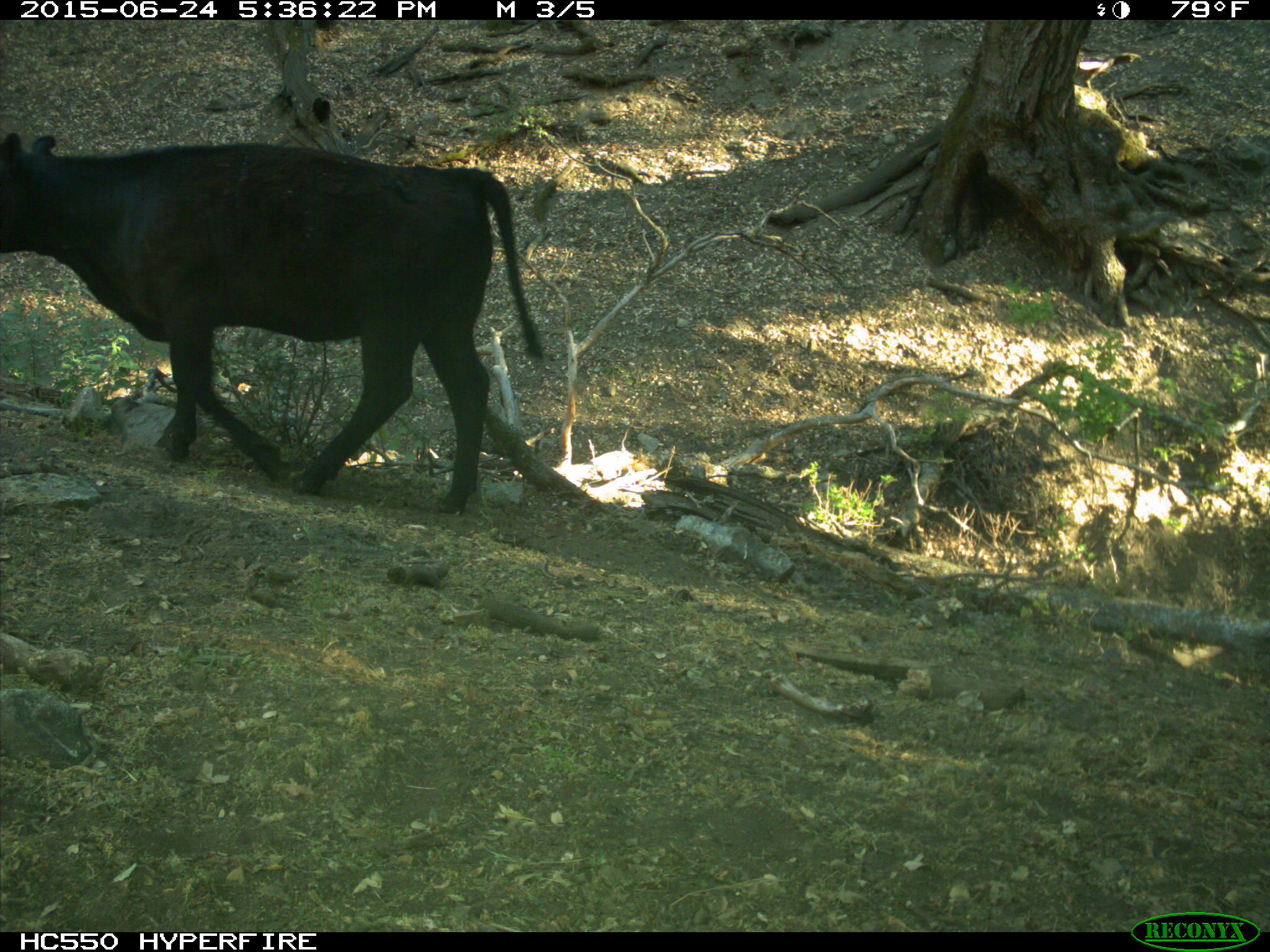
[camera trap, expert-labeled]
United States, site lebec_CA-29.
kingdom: Animalia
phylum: Chordata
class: Mammalia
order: Artiodactyla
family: Bovidae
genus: Bos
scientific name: Bos taurus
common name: domestic cow